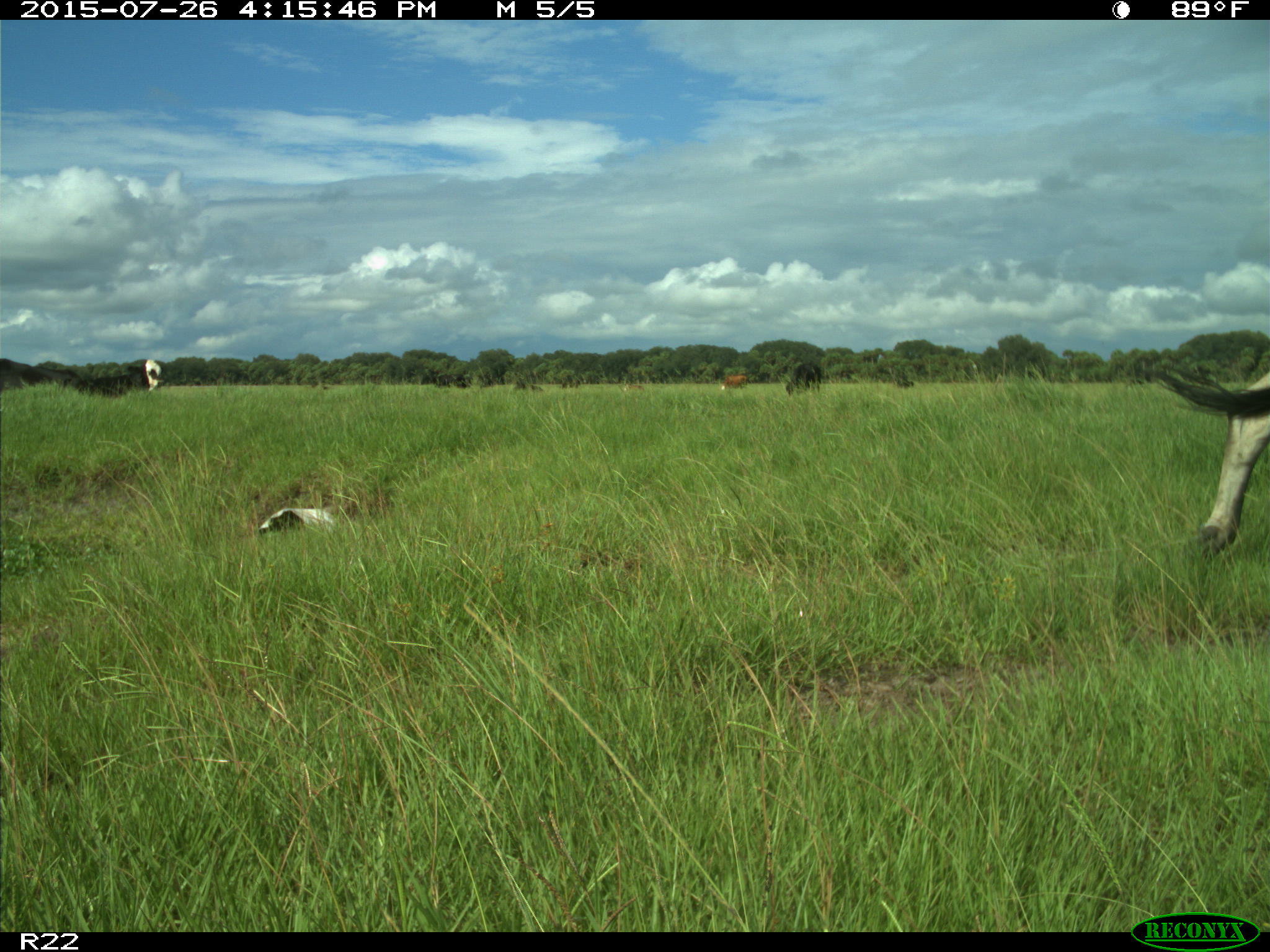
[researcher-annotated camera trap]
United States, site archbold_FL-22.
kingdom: Animalia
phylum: Chordata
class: Mammalia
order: Artiodactyla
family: Bovidae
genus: Bos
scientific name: Bos taurus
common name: domestic cow